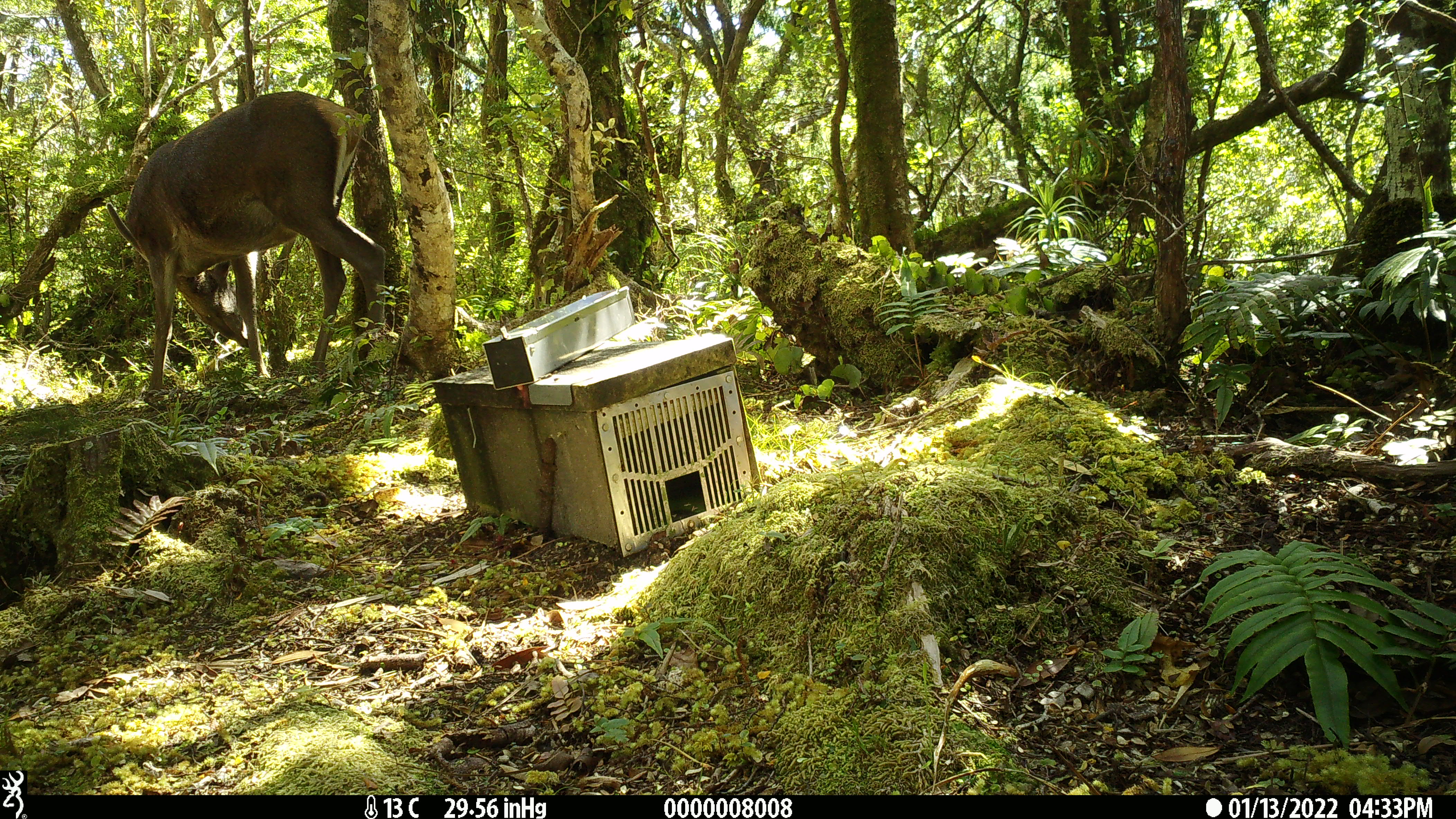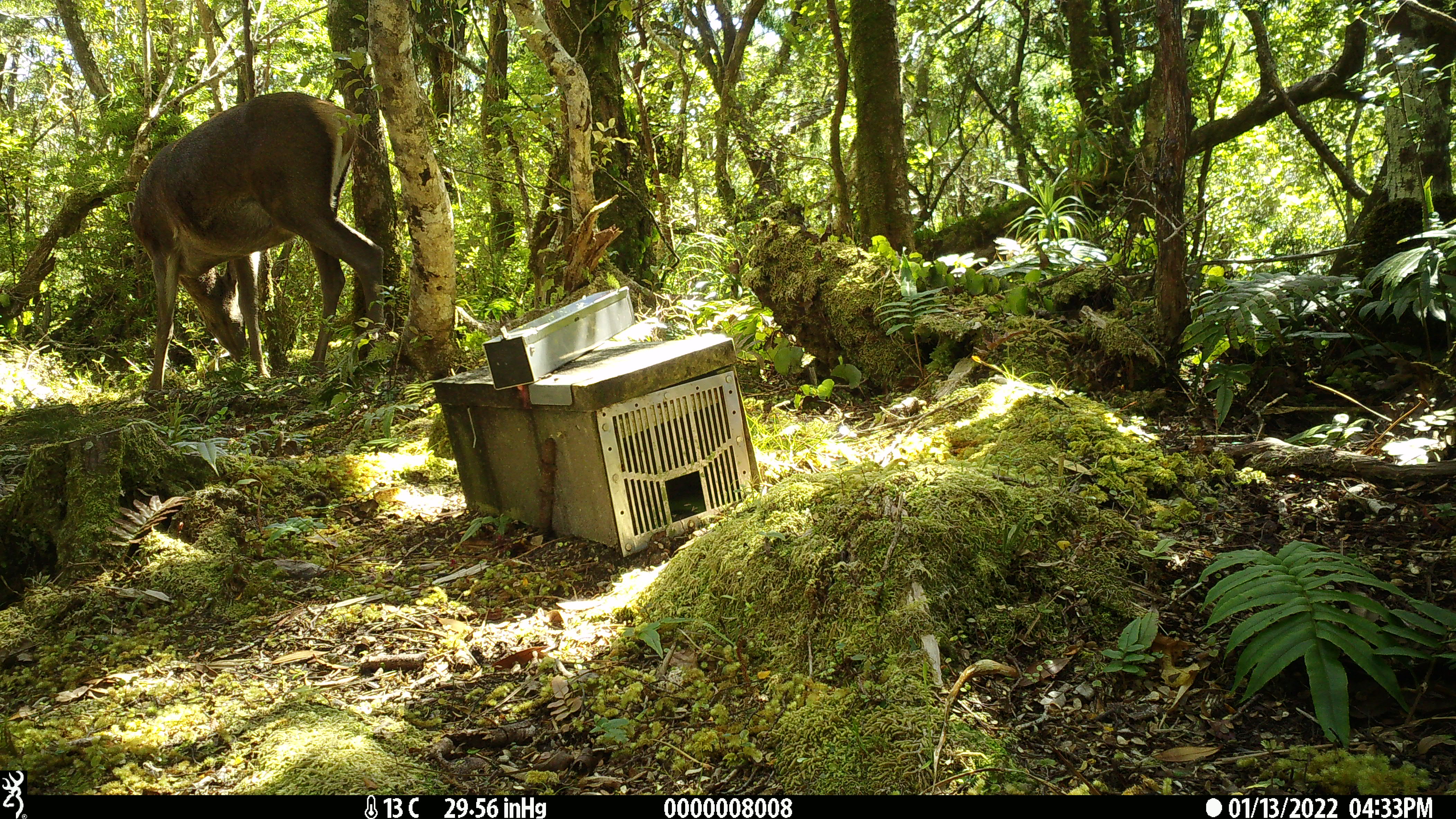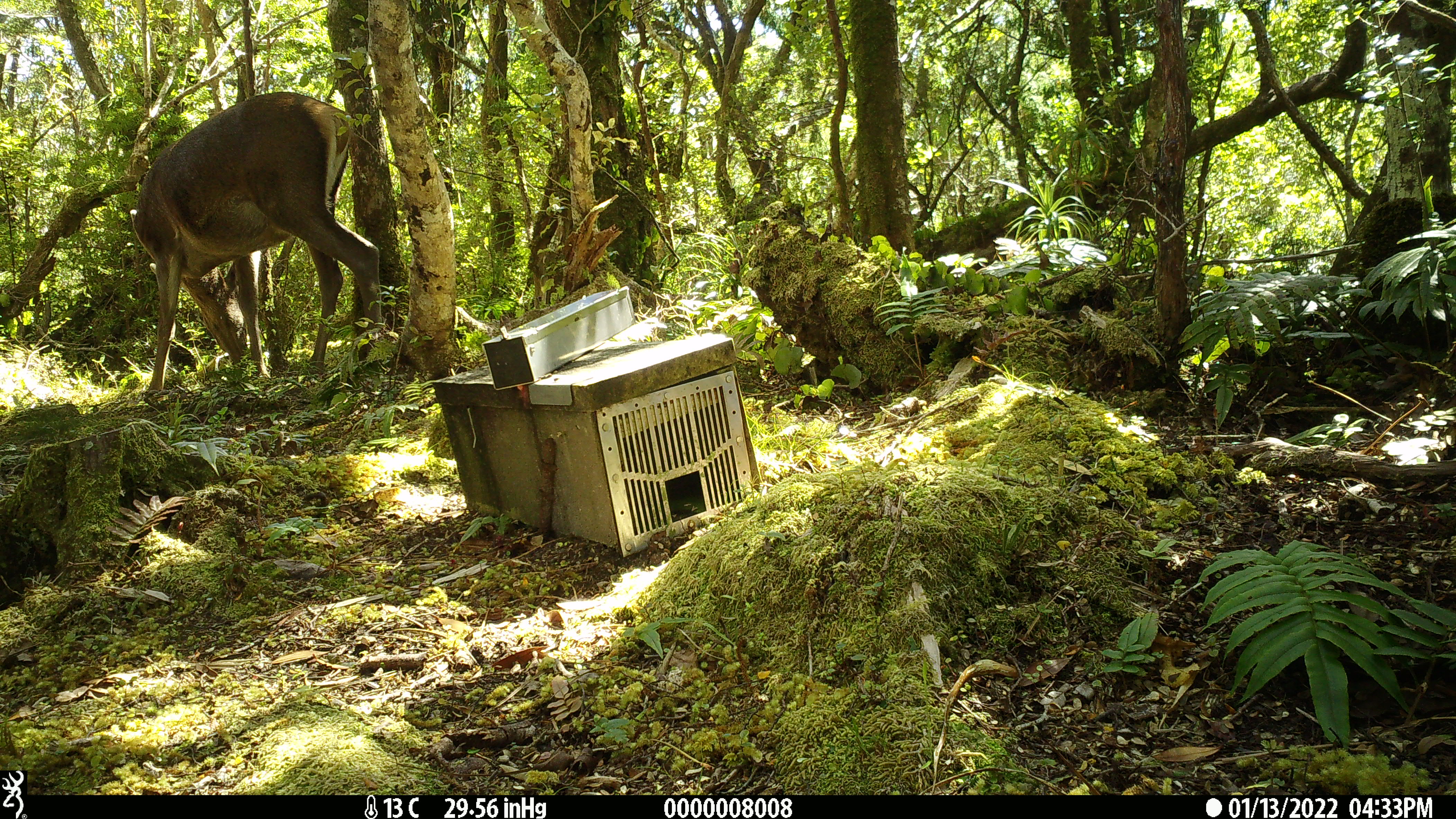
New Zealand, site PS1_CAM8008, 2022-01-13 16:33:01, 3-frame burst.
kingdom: Animalia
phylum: Chordata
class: Mammalia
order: Artiodactyla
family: Cervidae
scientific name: Cervidae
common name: deer